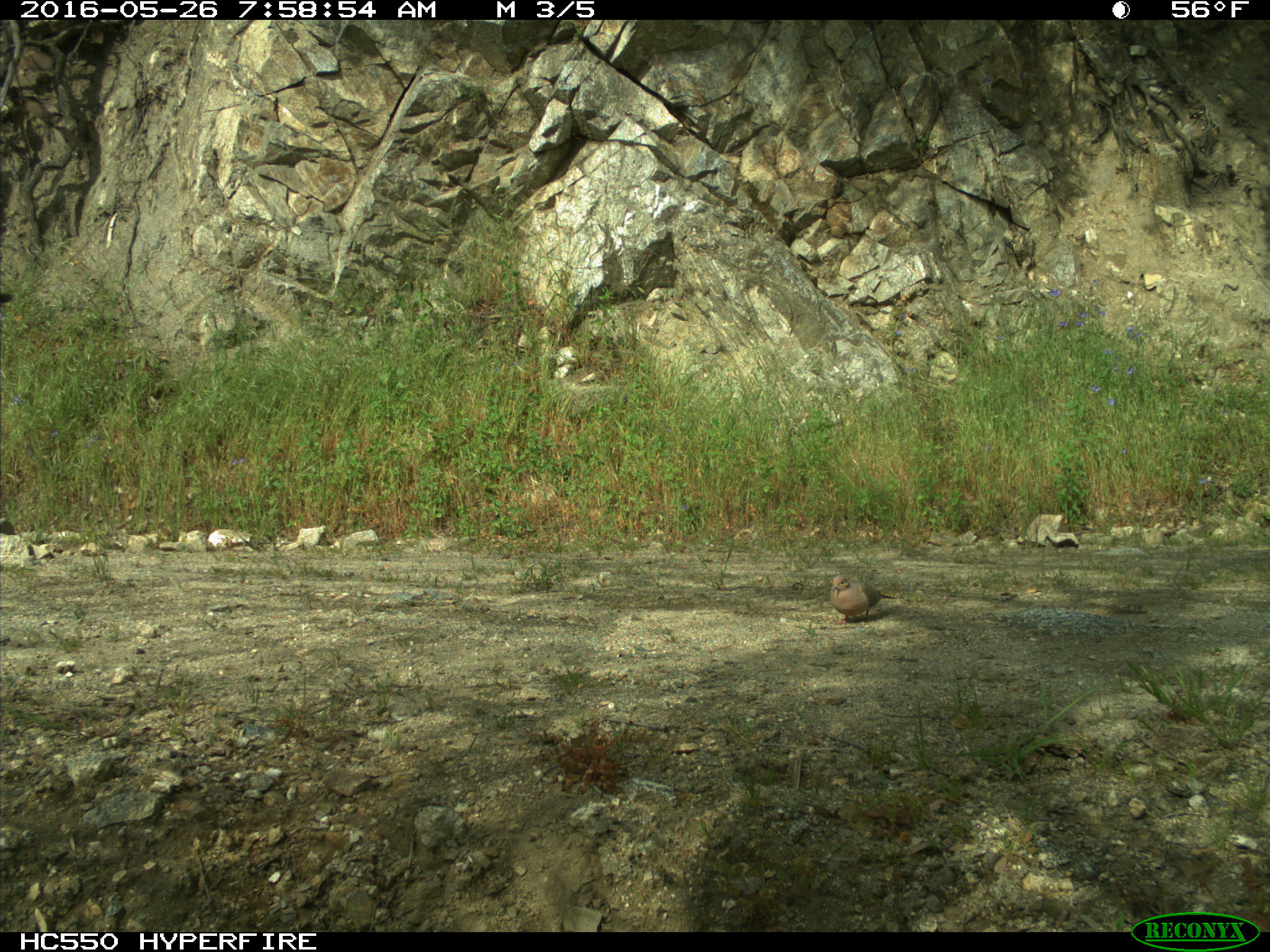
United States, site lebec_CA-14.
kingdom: Animalia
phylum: Chordata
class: Aves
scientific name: Aves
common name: birds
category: unidentified bird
Unidentified bird (birds) (Aves).